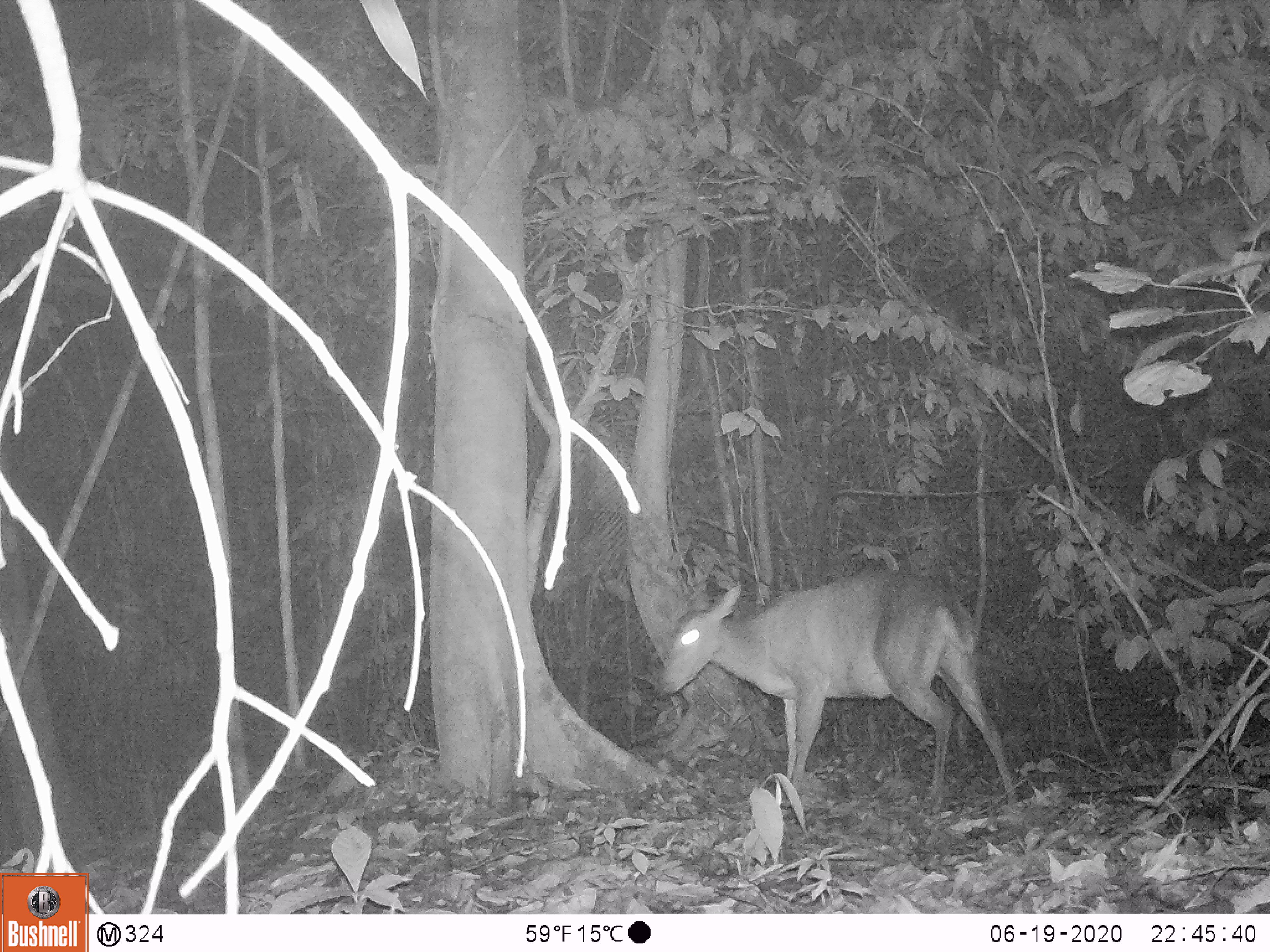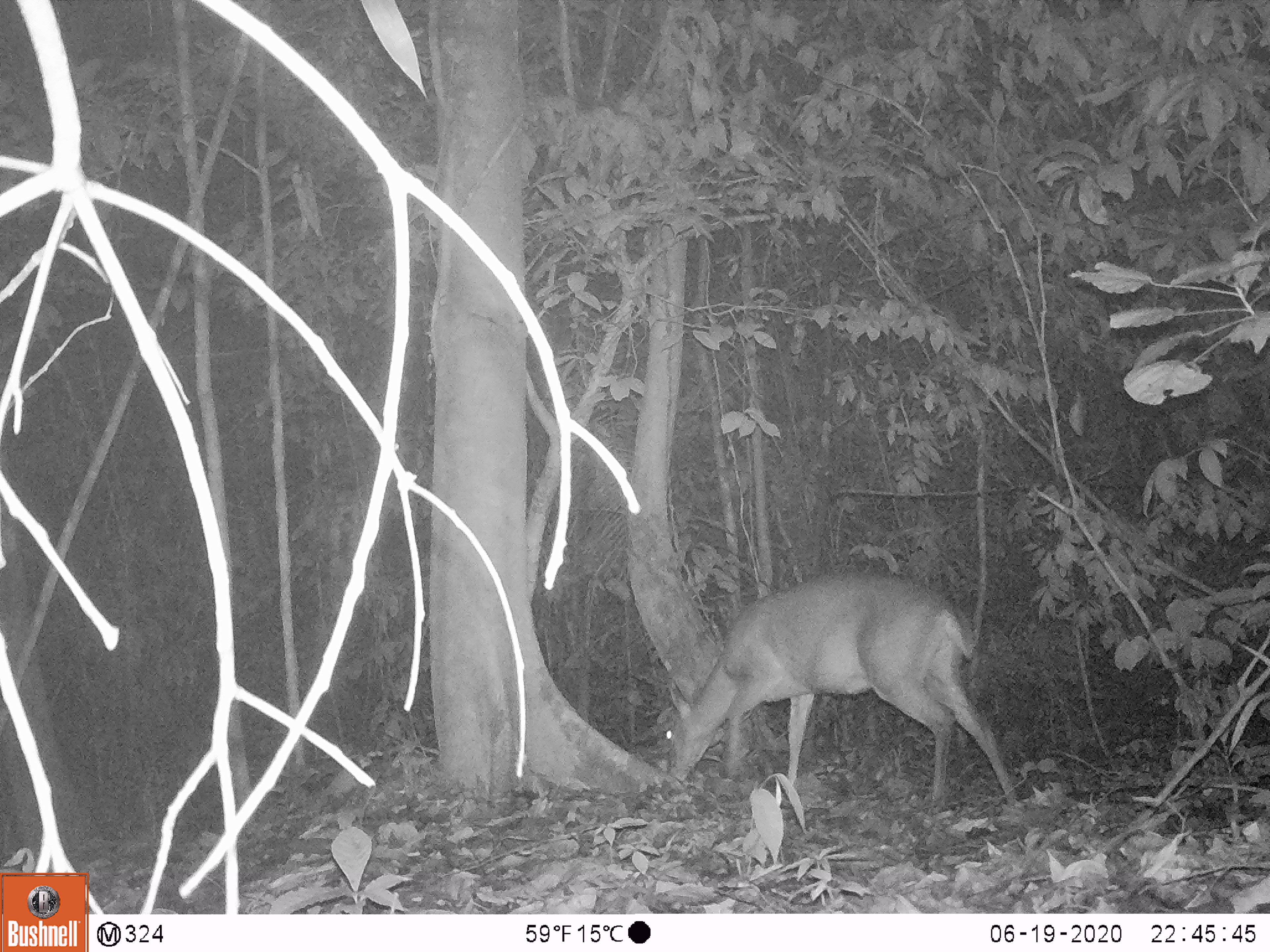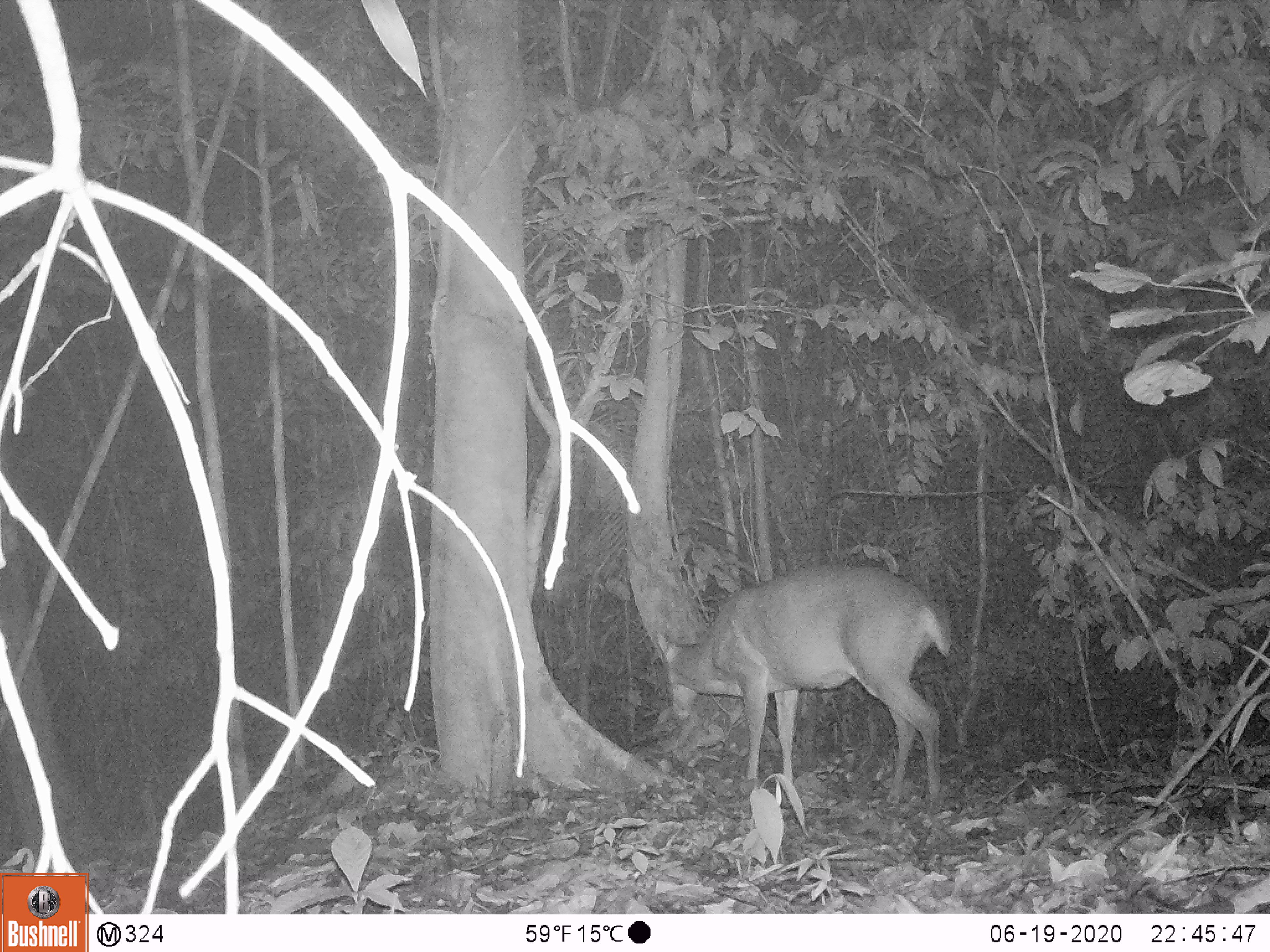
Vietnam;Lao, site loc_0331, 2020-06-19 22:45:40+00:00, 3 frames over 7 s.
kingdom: Animalia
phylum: Chordata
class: Mammalia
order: Artiodactyla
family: Cervidae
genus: Muntiacus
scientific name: Muntiacus vuquangensis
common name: large-antlered muntjac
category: large antlered muntjac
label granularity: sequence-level